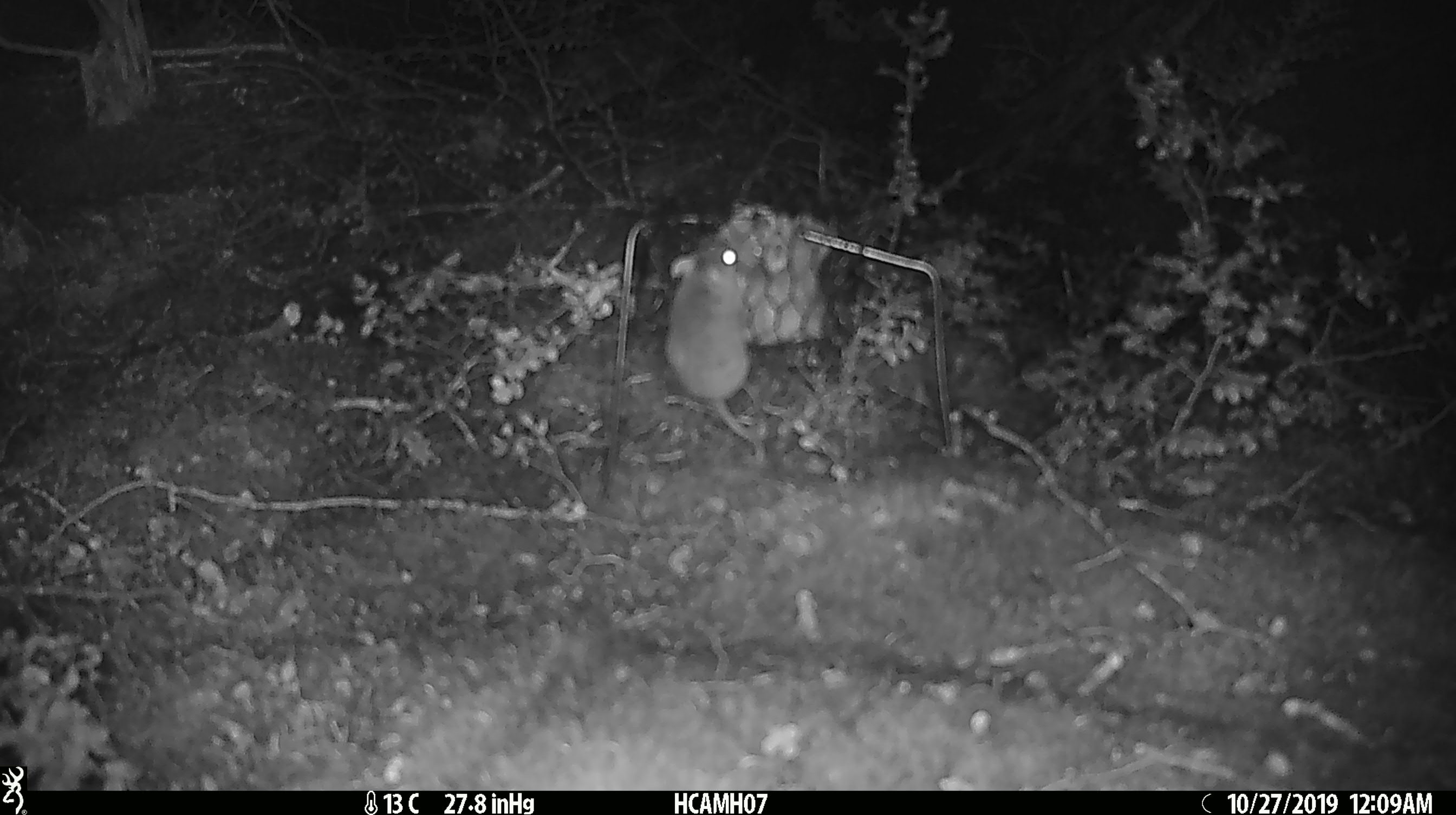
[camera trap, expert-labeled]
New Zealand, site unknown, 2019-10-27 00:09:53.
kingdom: Animalia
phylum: Chordata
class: Mammalia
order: Rodentia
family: Muridae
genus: Mus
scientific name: Mus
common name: mouse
Mouse (Mus).